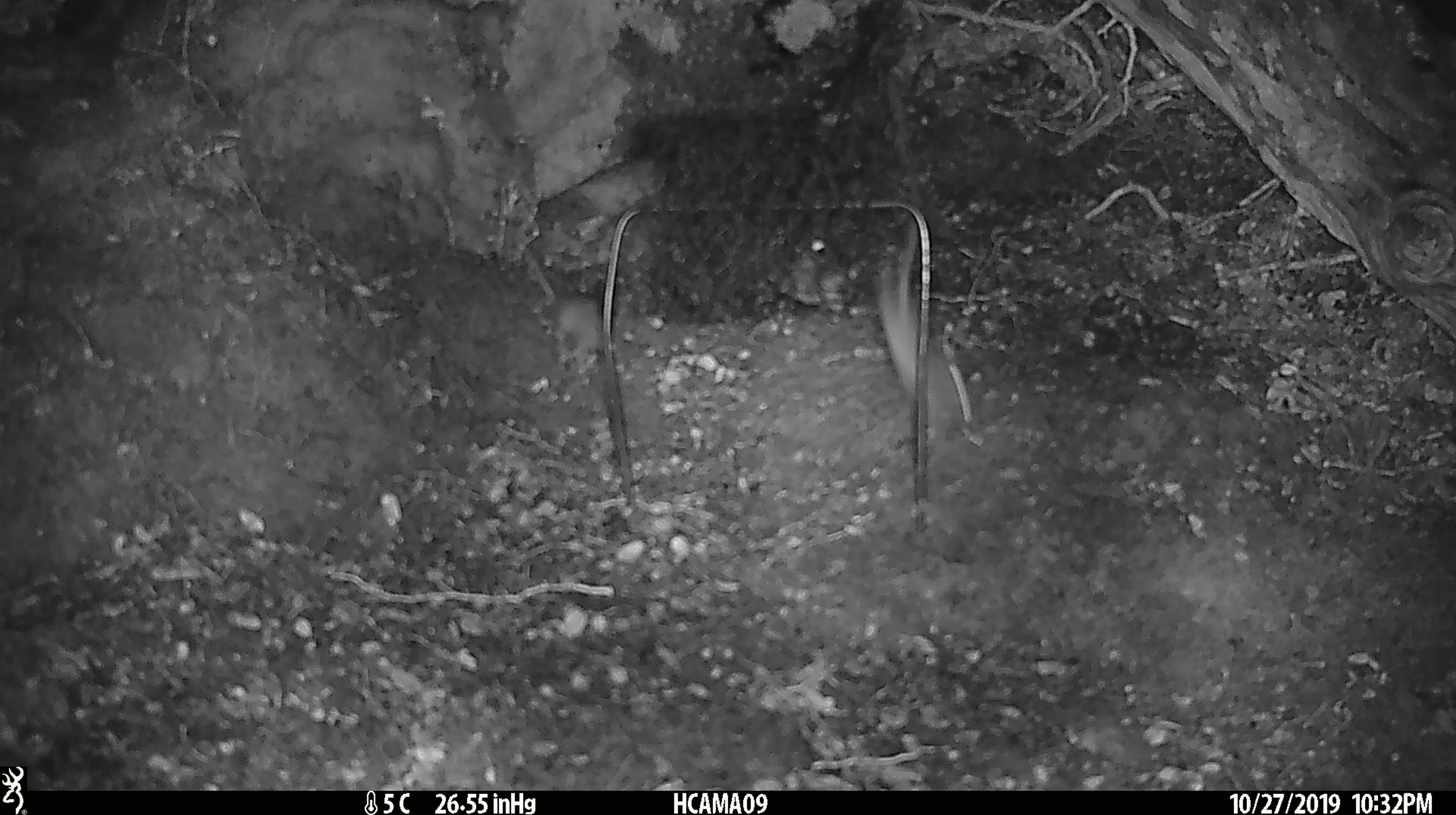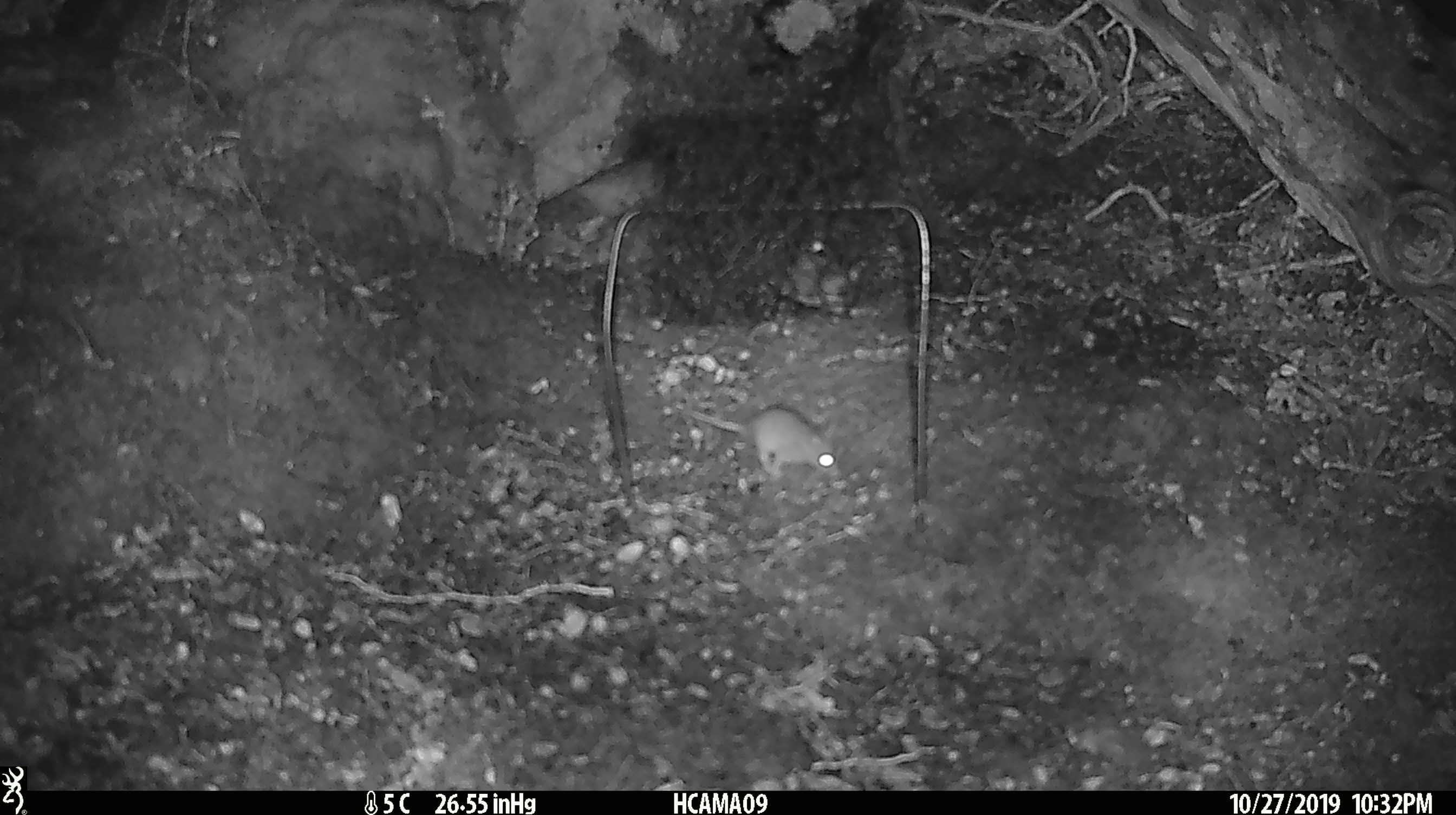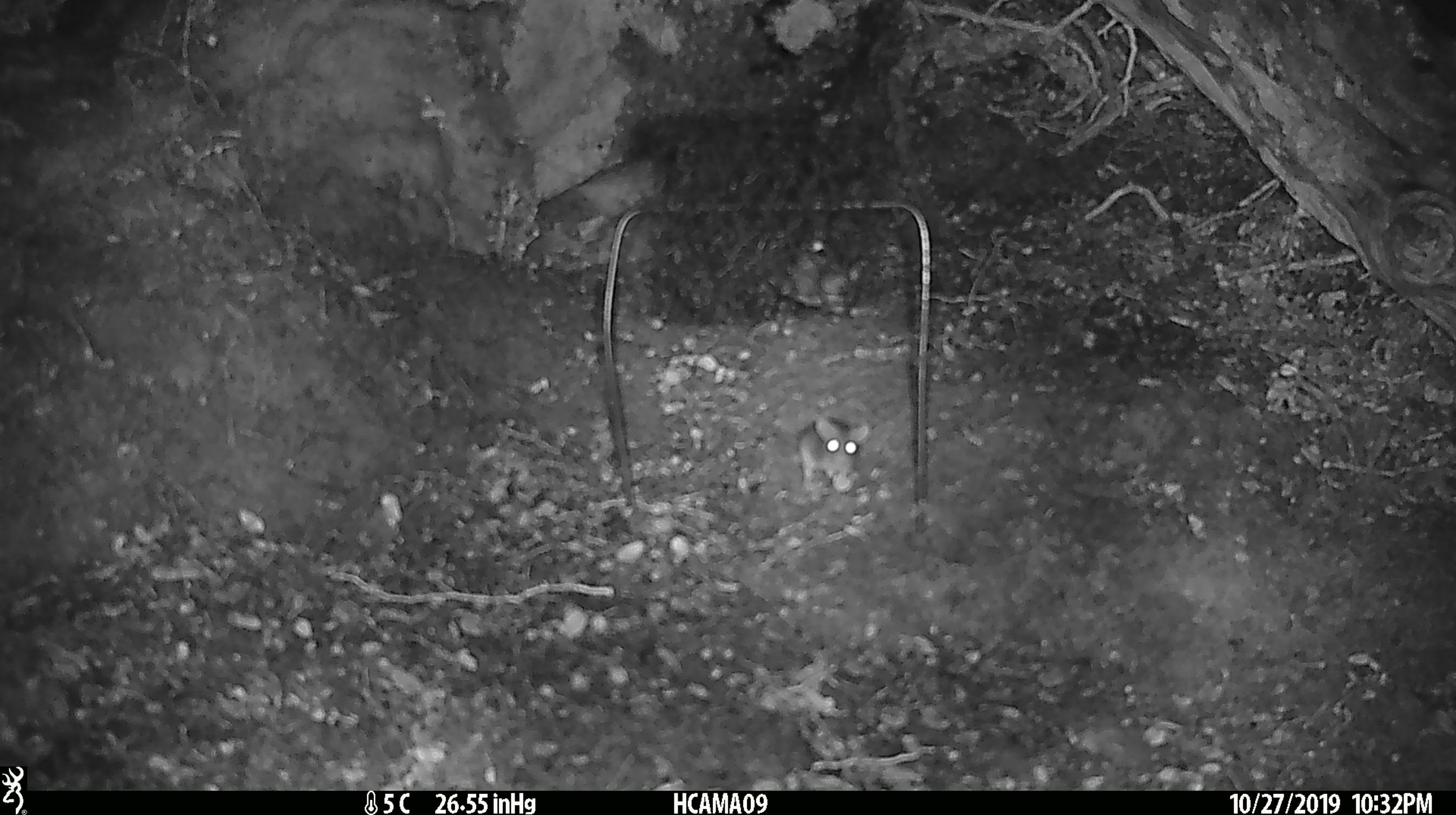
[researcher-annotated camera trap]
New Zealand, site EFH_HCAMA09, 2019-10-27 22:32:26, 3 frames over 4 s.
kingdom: Animalia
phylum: Chordata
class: Mammalia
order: Rodentia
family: Muridae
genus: Mus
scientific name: Mus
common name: mouse